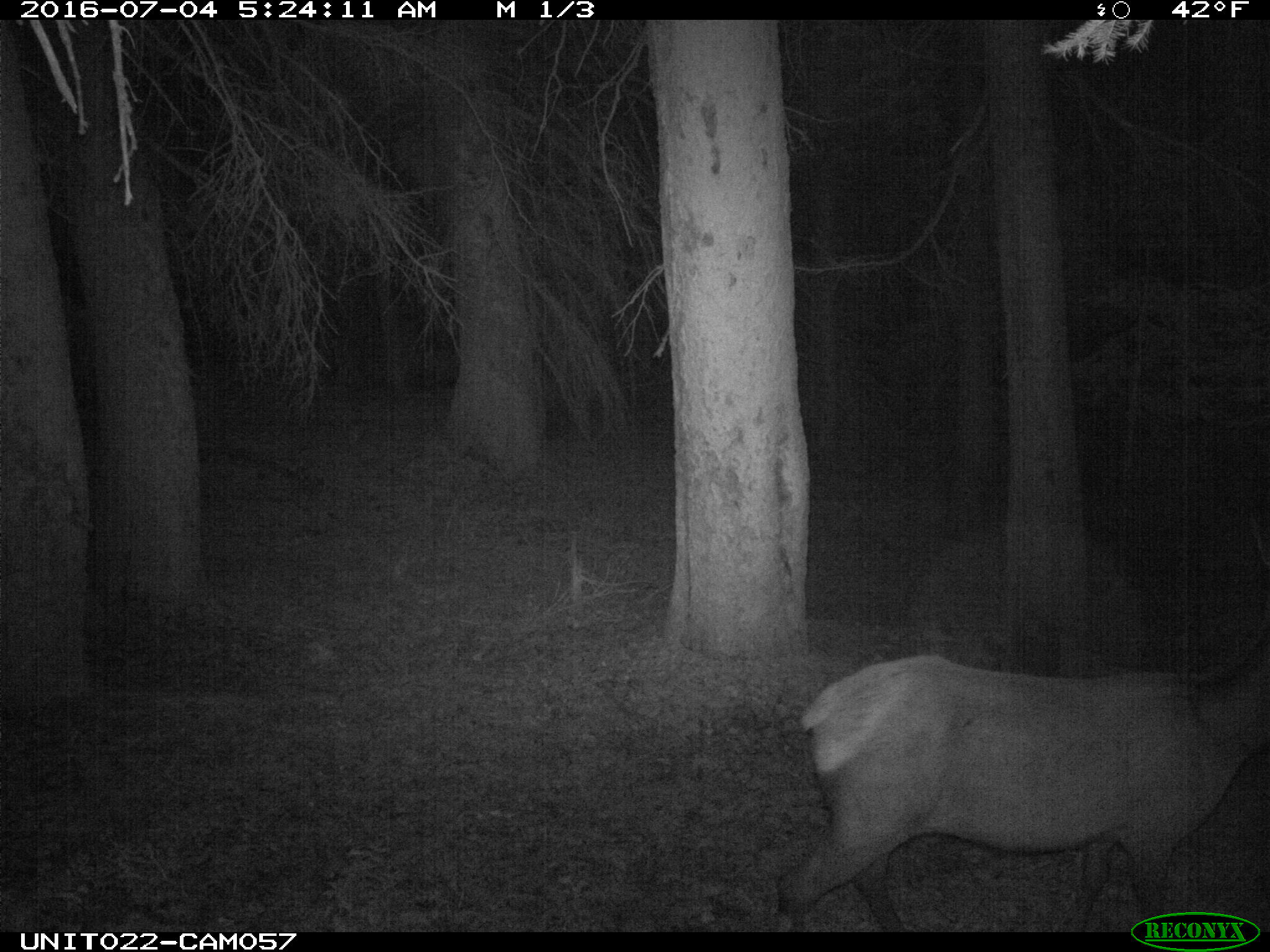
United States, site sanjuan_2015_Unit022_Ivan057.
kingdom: Animalia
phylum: Chordata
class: Mammalia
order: Artiodactyla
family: Cervidae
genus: Cervus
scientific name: Cervus elaphus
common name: red deer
Cervus elaphus (red deer).